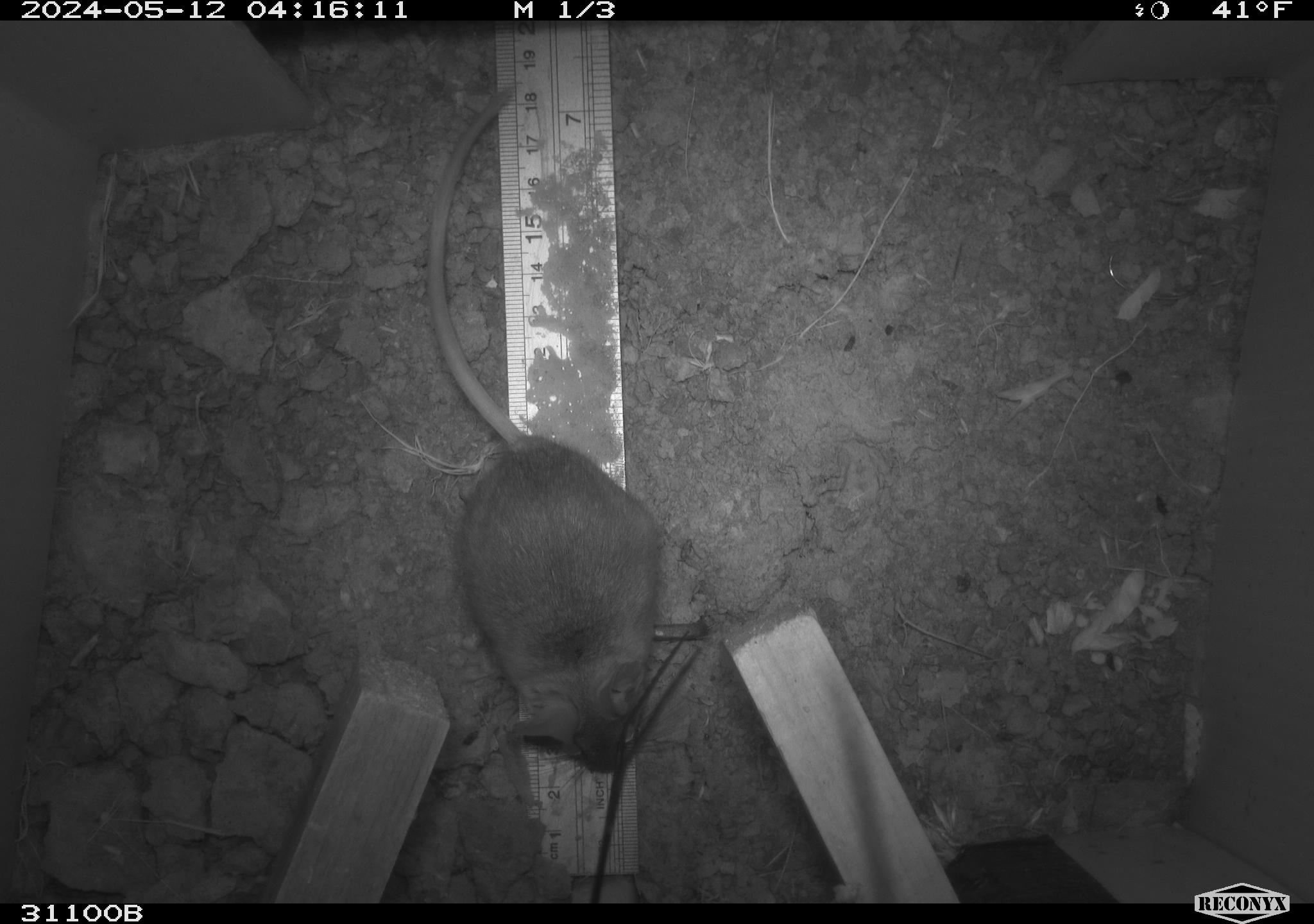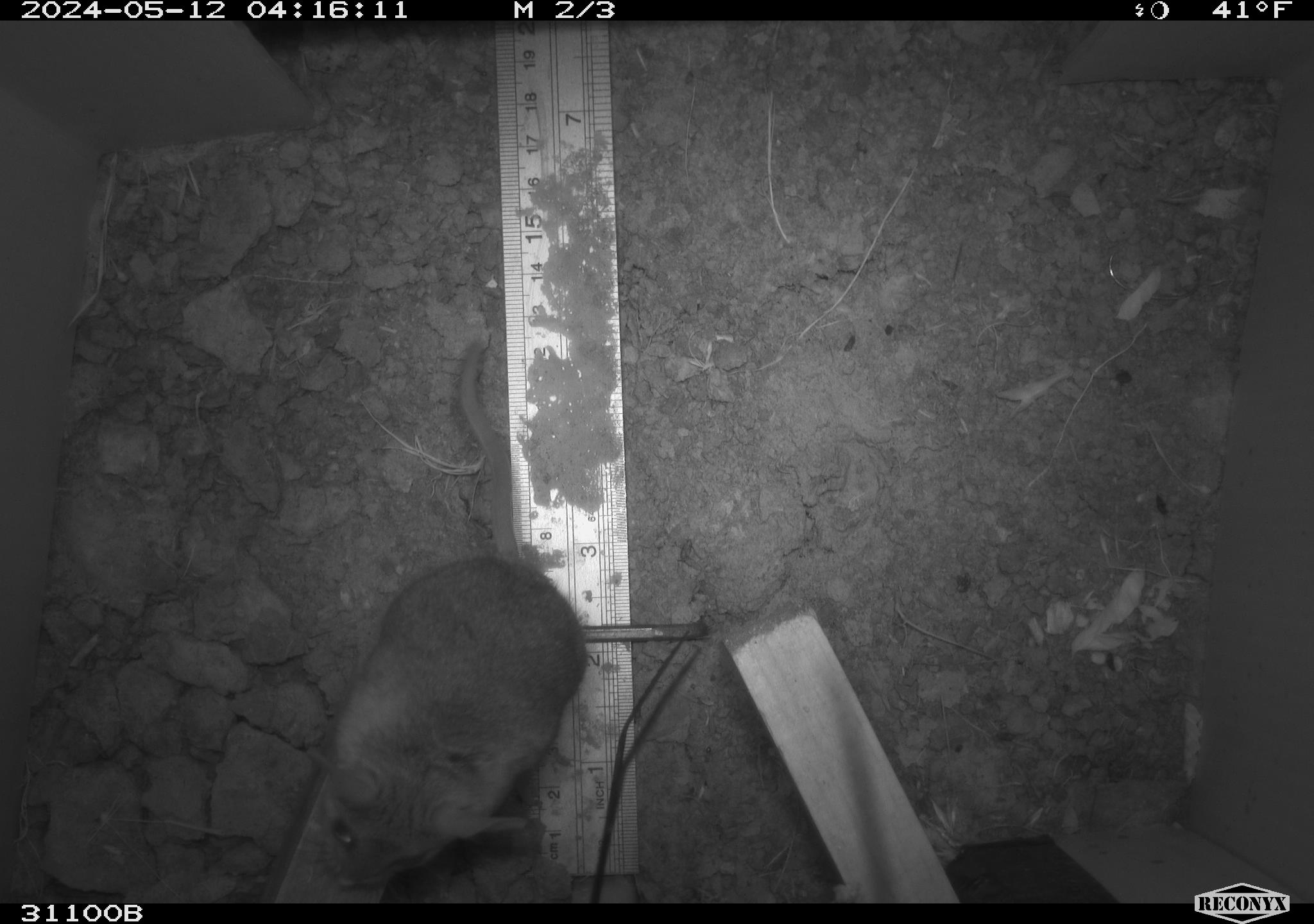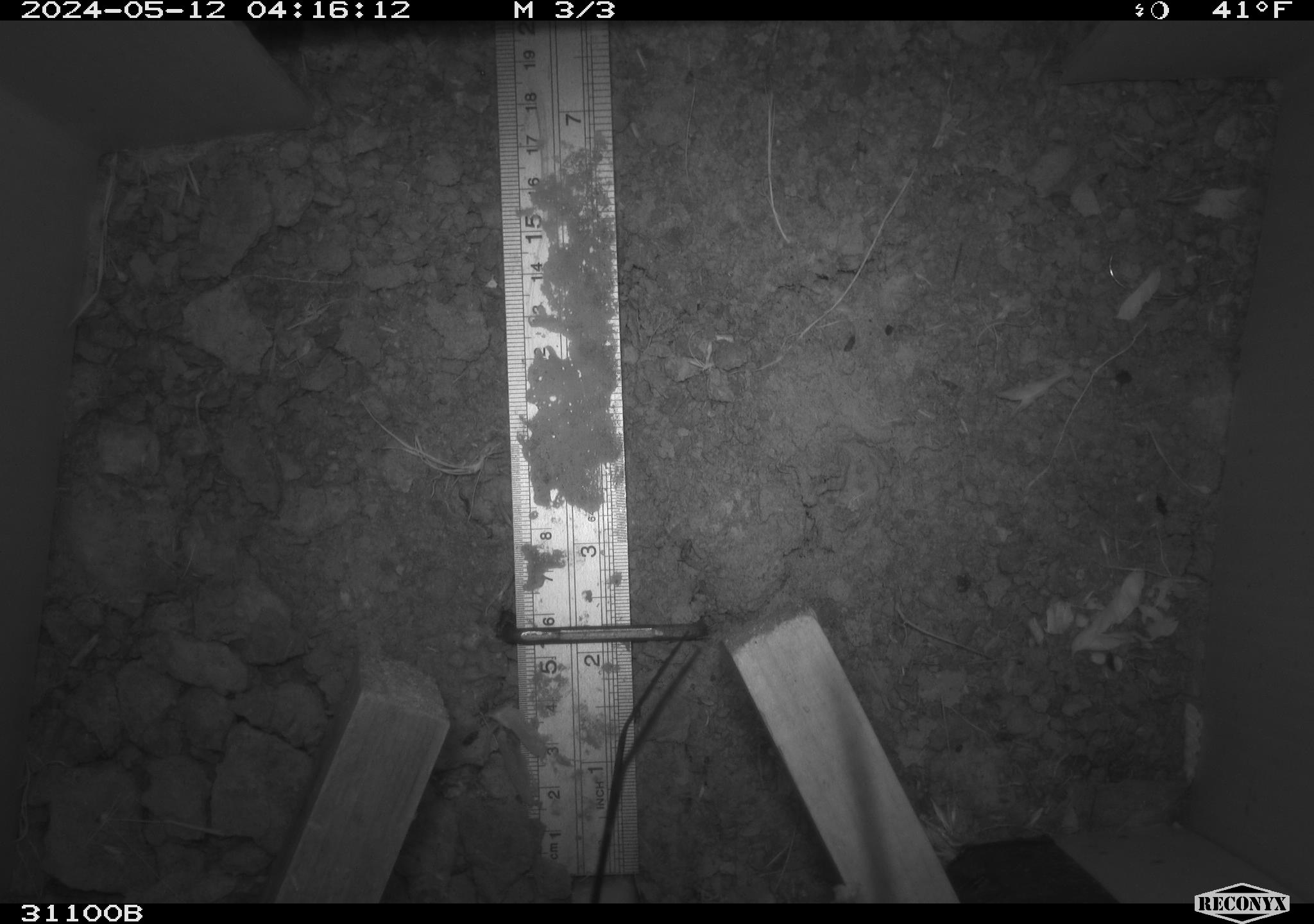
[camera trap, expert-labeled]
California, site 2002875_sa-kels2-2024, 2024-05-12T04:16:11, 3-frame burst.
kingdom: Animalia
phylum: Chordata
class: Mammalia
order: Rodentia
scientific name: Rodentia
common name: rodent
Rodent (Rodentia).